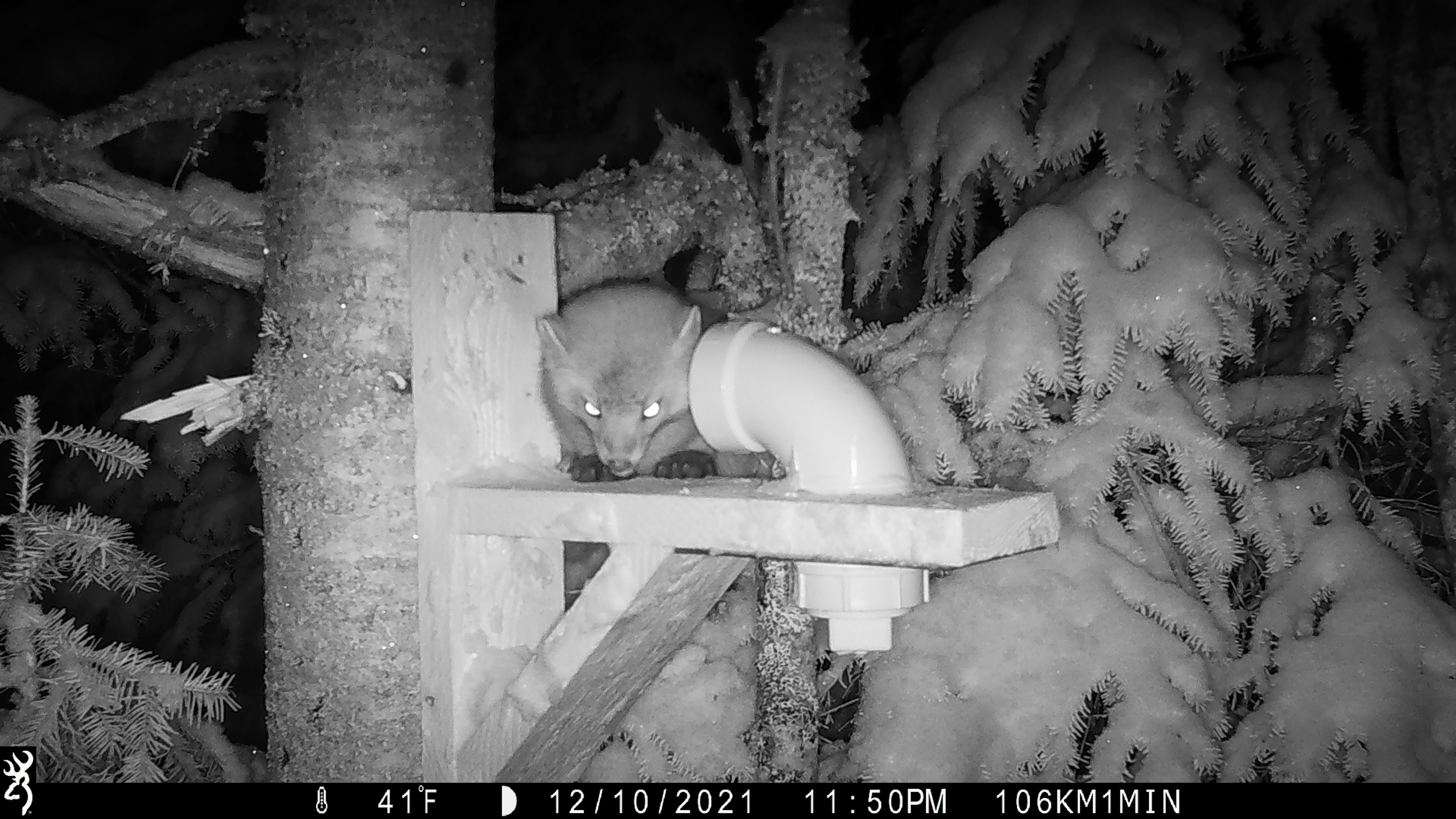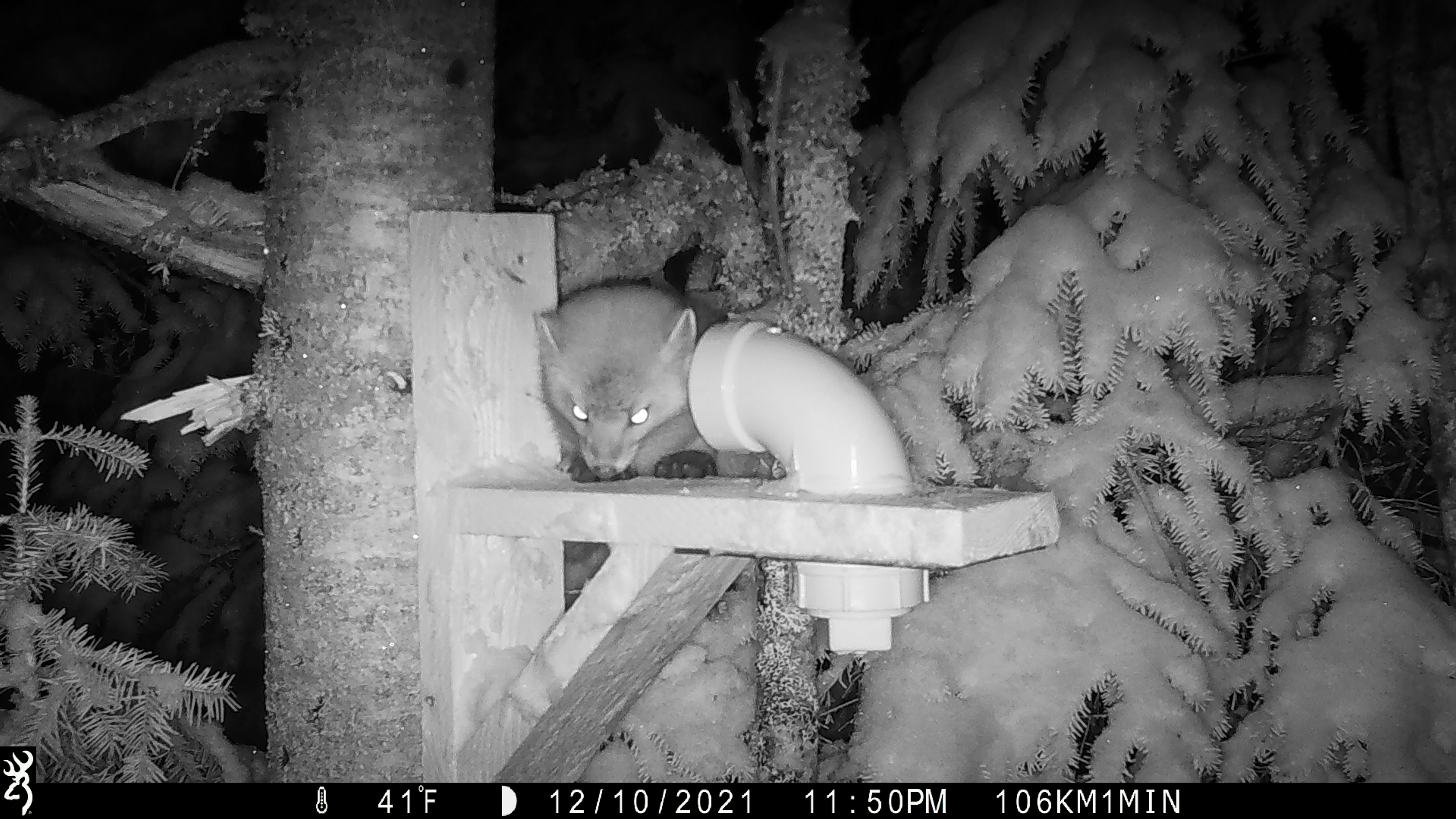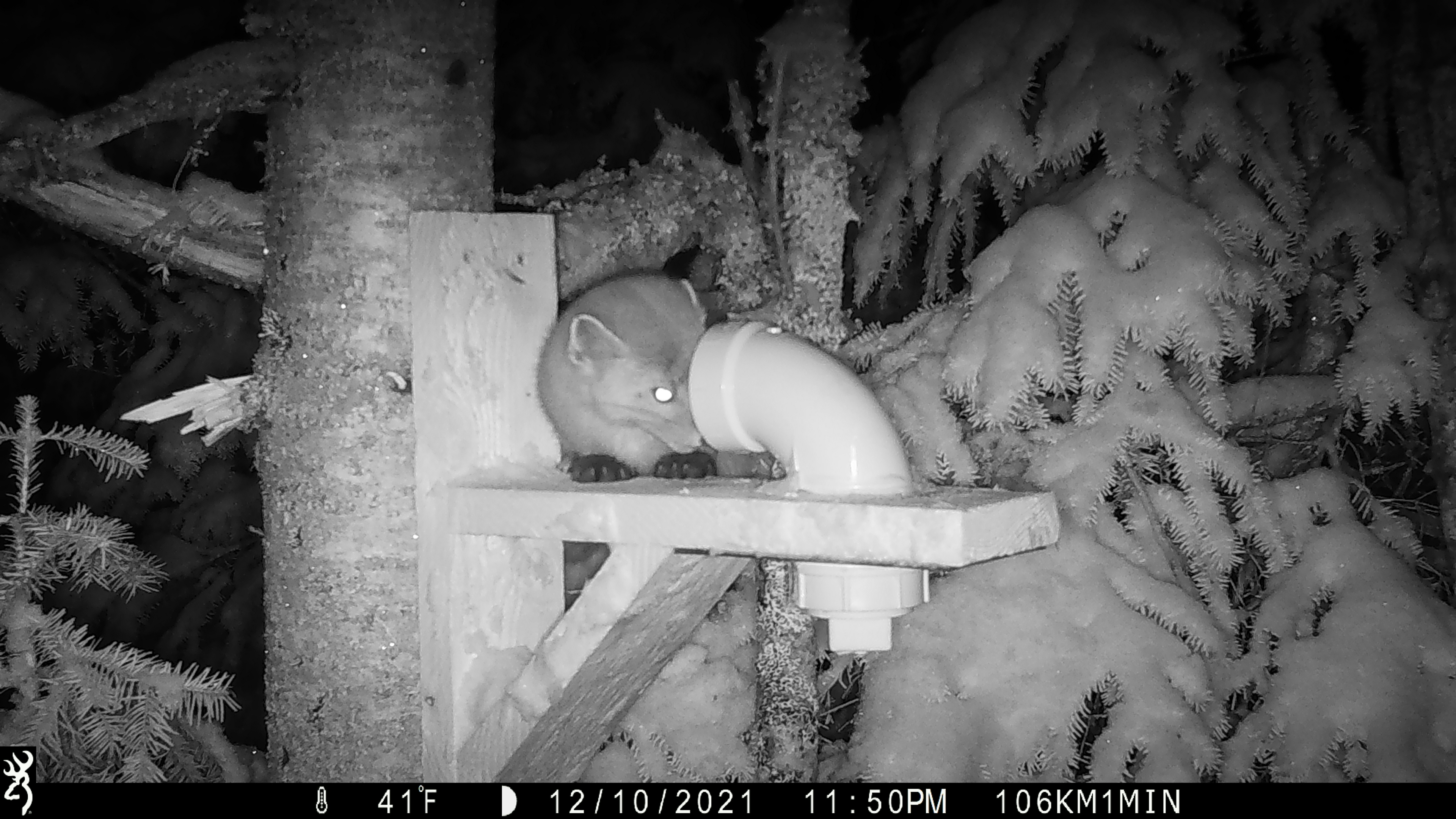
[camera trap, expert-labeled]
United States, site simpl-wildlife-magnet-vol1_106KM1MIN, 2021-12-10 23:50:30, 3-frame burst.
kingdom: Animalia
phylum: Chordata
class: Mammalia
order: Carnivora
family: Mustelidae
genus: Martes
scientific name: Martes americana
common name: american marten